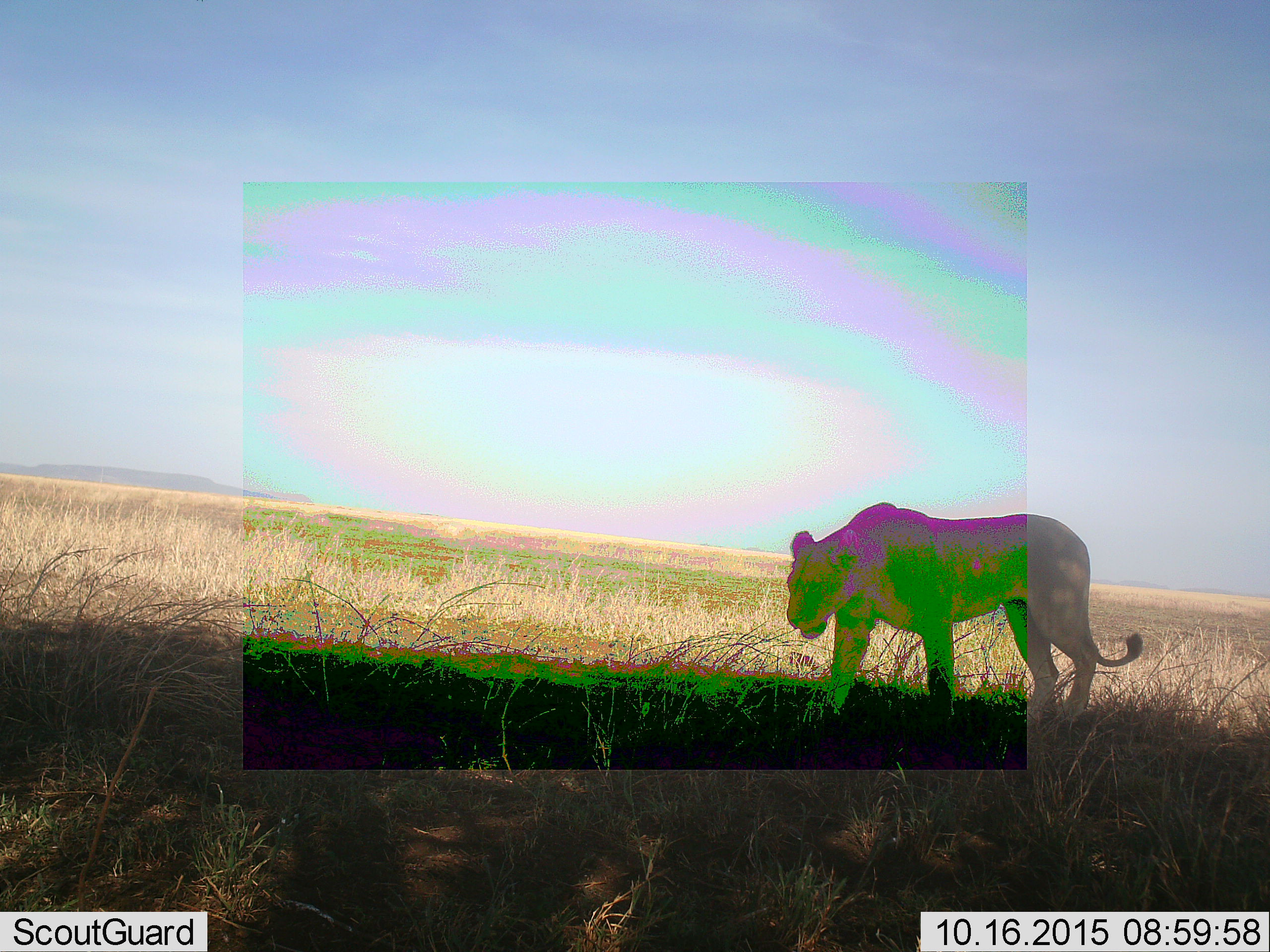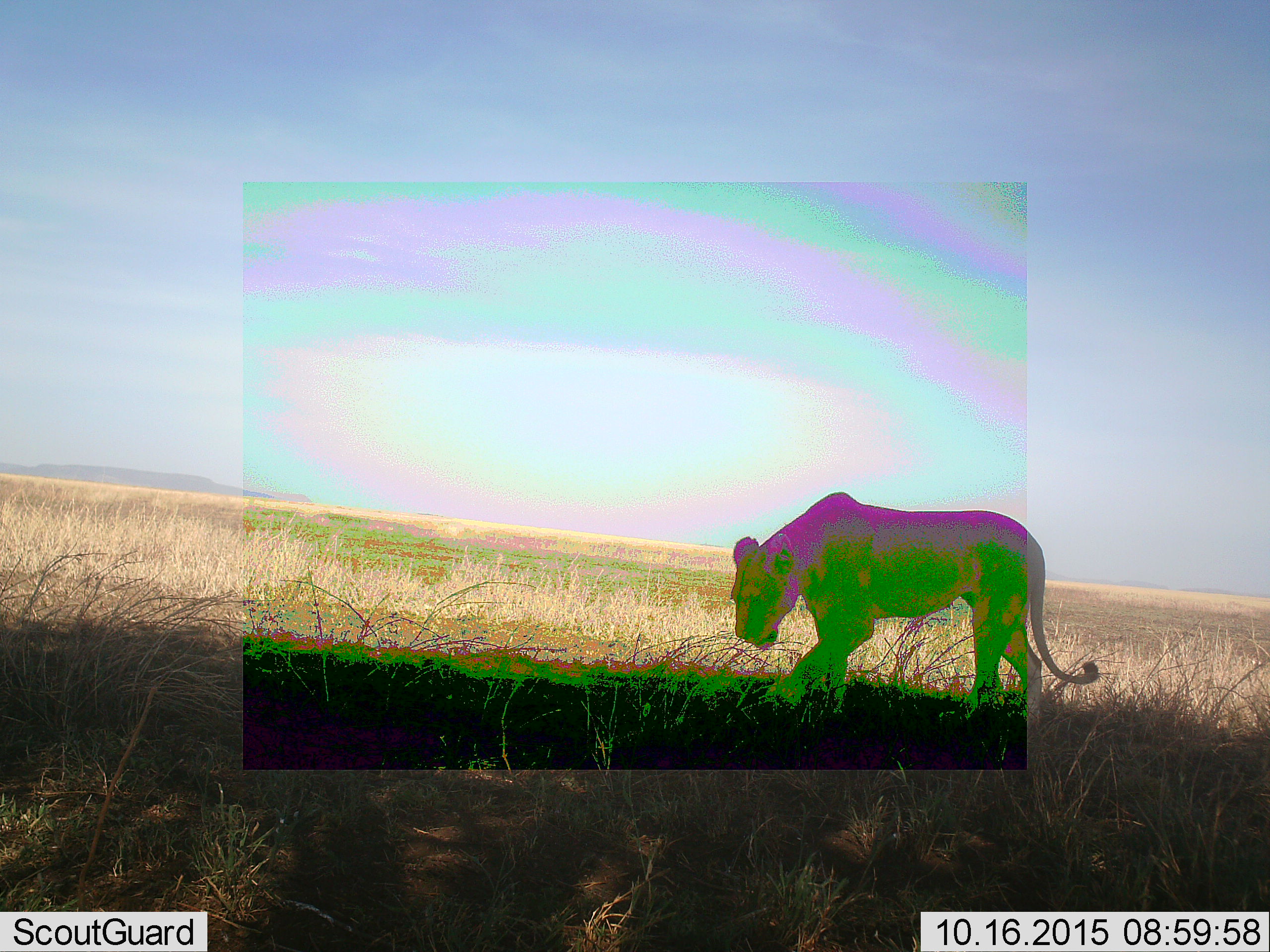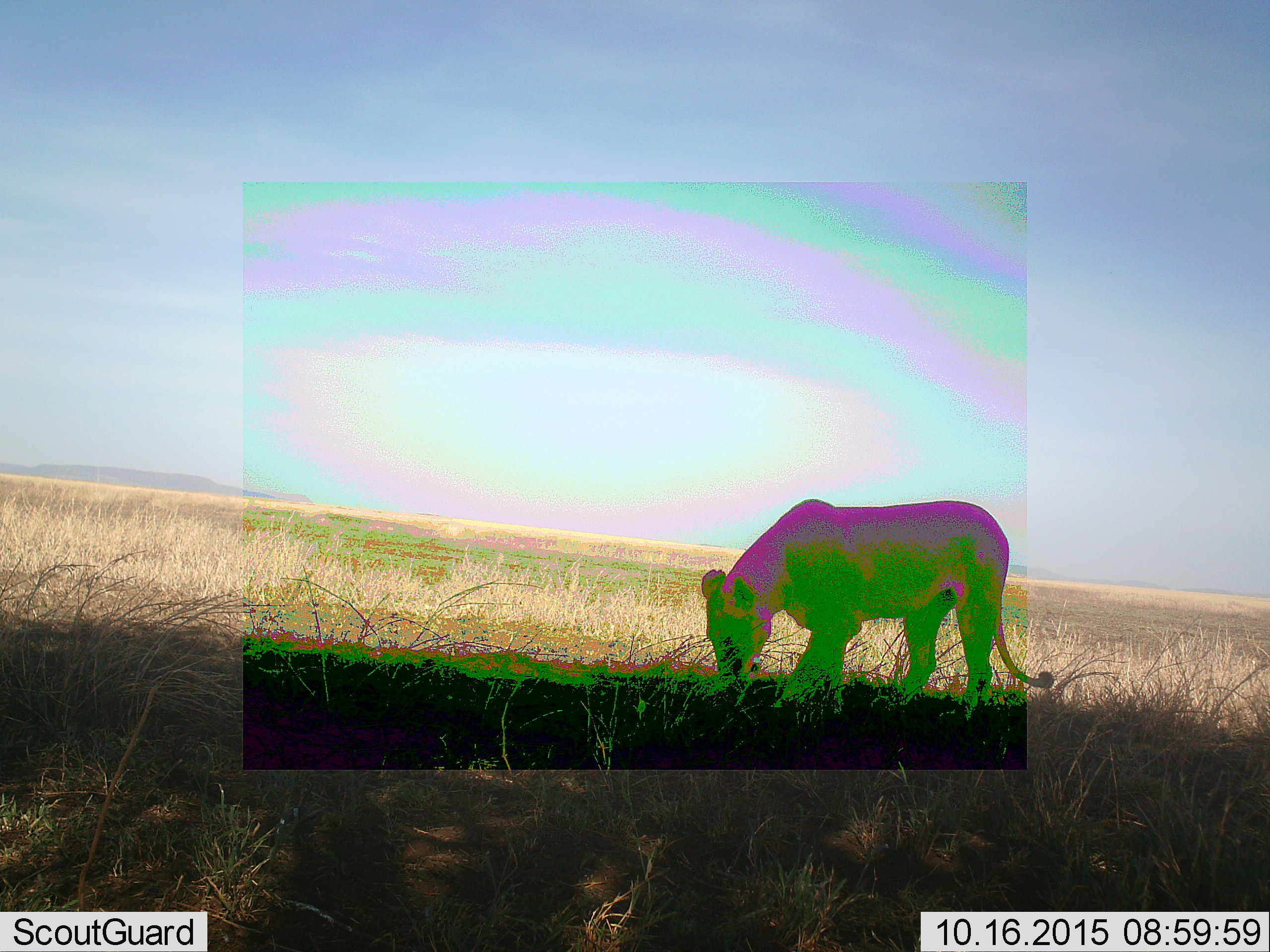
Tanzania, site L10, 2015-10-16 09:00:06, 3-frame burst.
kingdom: Animalia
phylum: Chordata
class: Mammalia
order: Carnivora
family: Felidae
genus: Panthera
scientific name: Panthera leo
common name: lion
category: lionfemale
Lionfemale (lion) (Panthera leo), count 1. Behavior (volunteer vote fractions): standing 25%, resting 0%, moving 75%, interacting 0%. Young present (vote fraction): 0%. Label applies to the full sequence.